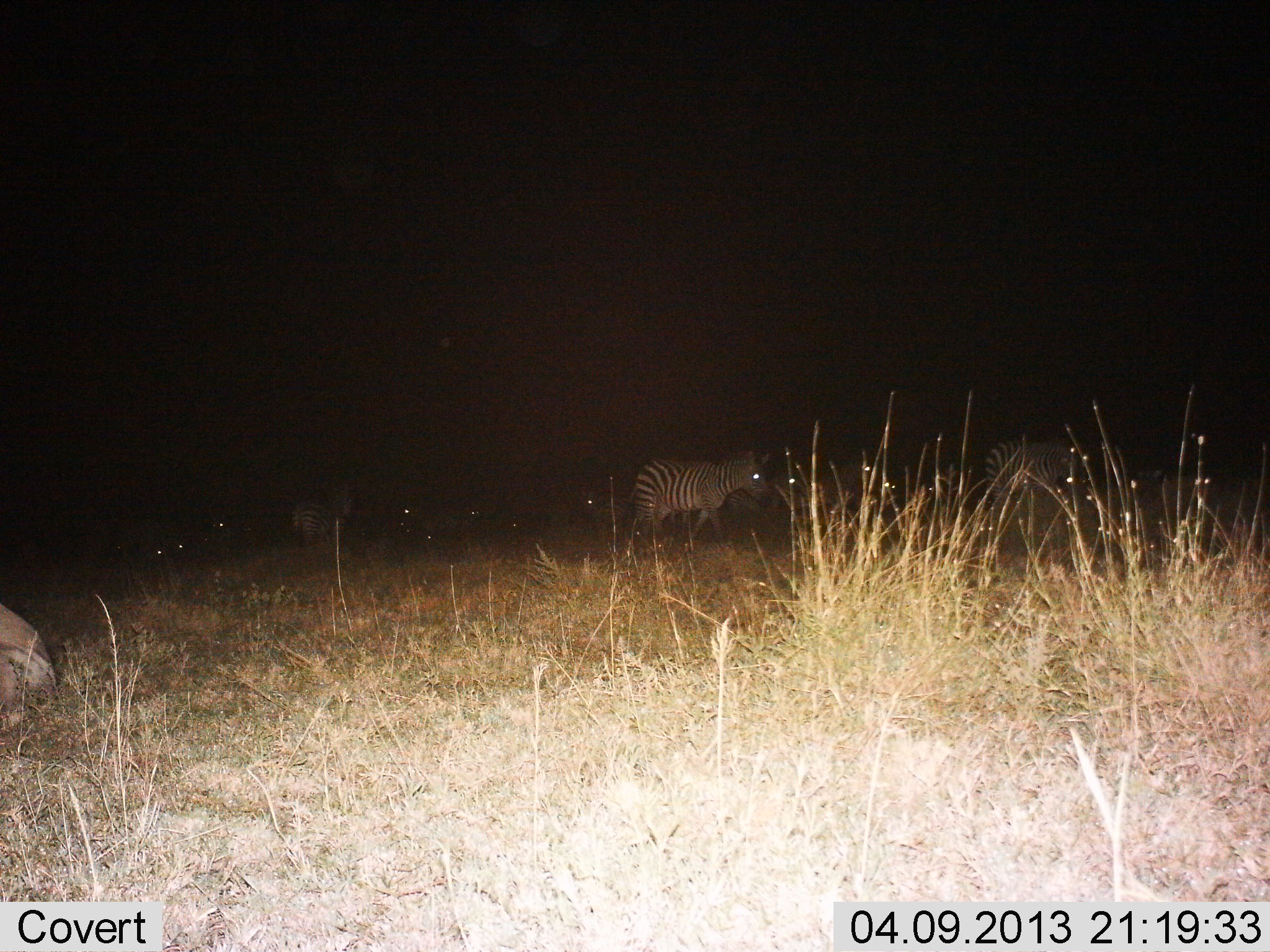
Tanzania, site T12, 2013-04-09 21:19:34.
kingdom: Animalia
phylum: Chordata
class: Mammalia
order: Perissodactyla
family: Equidae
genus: Equus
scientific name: Equus quagga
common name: plains zebra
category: zebra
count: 9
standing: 62%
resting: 31%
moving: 31%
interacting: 0%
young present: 0%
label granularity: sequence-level